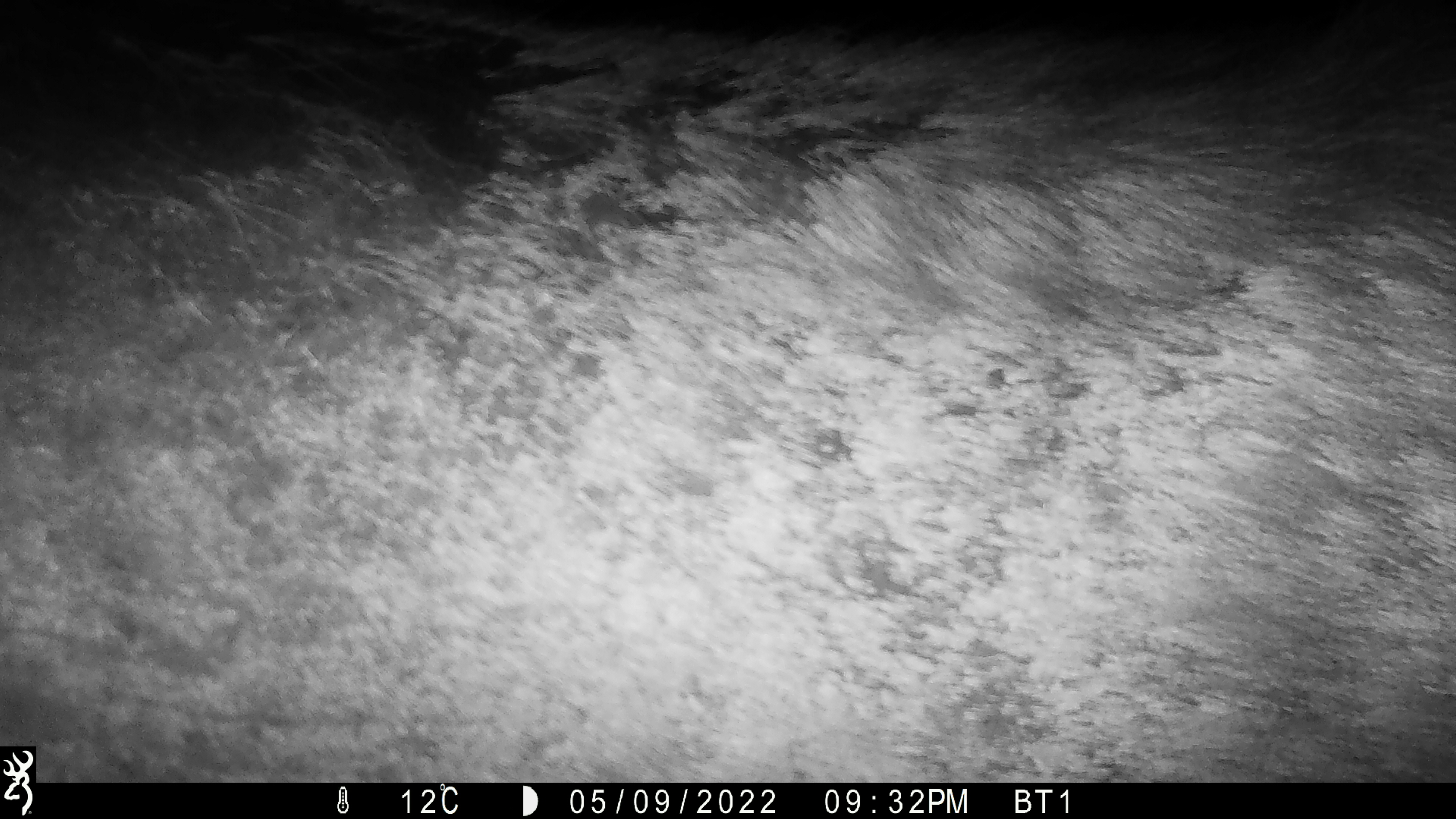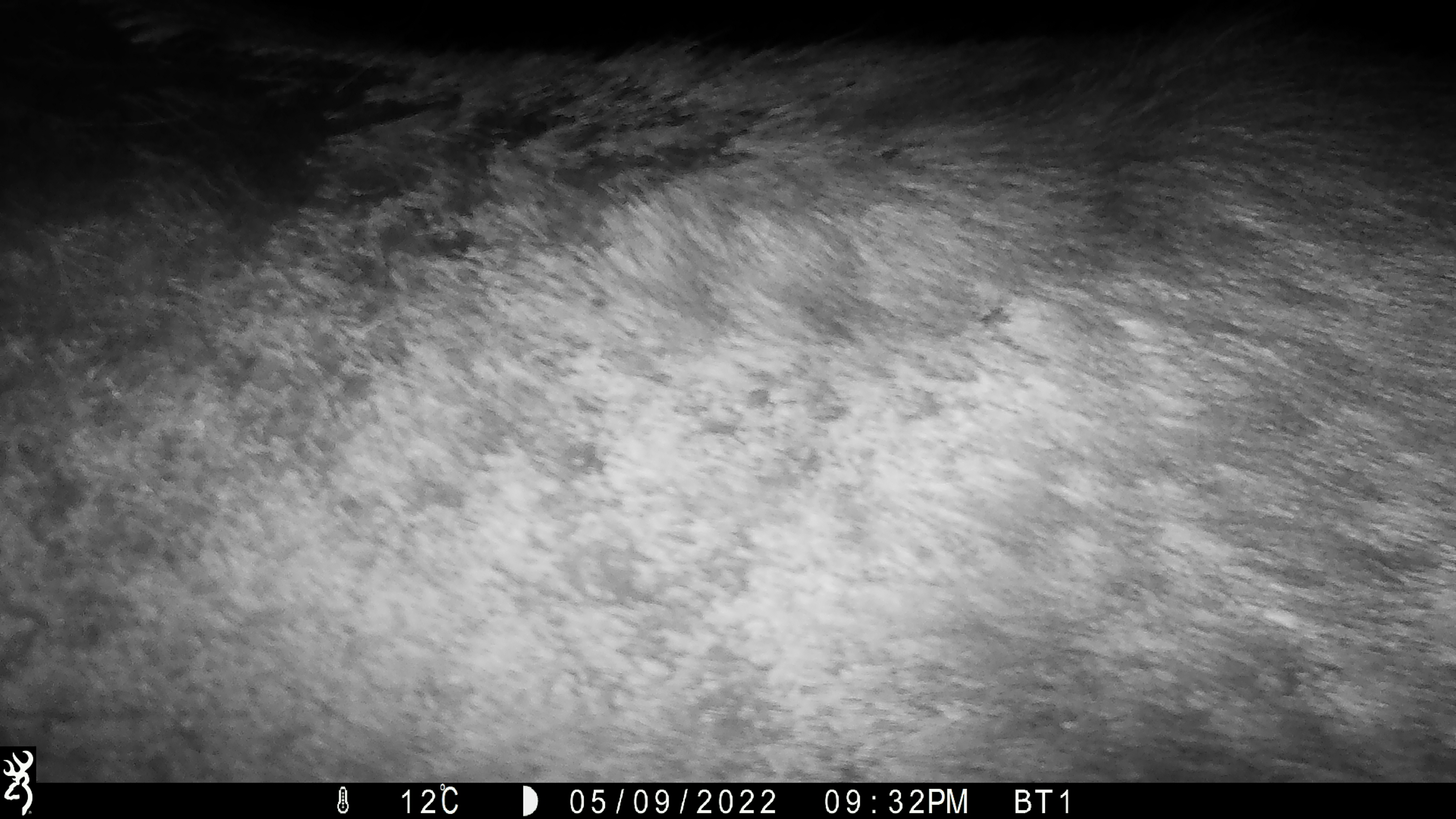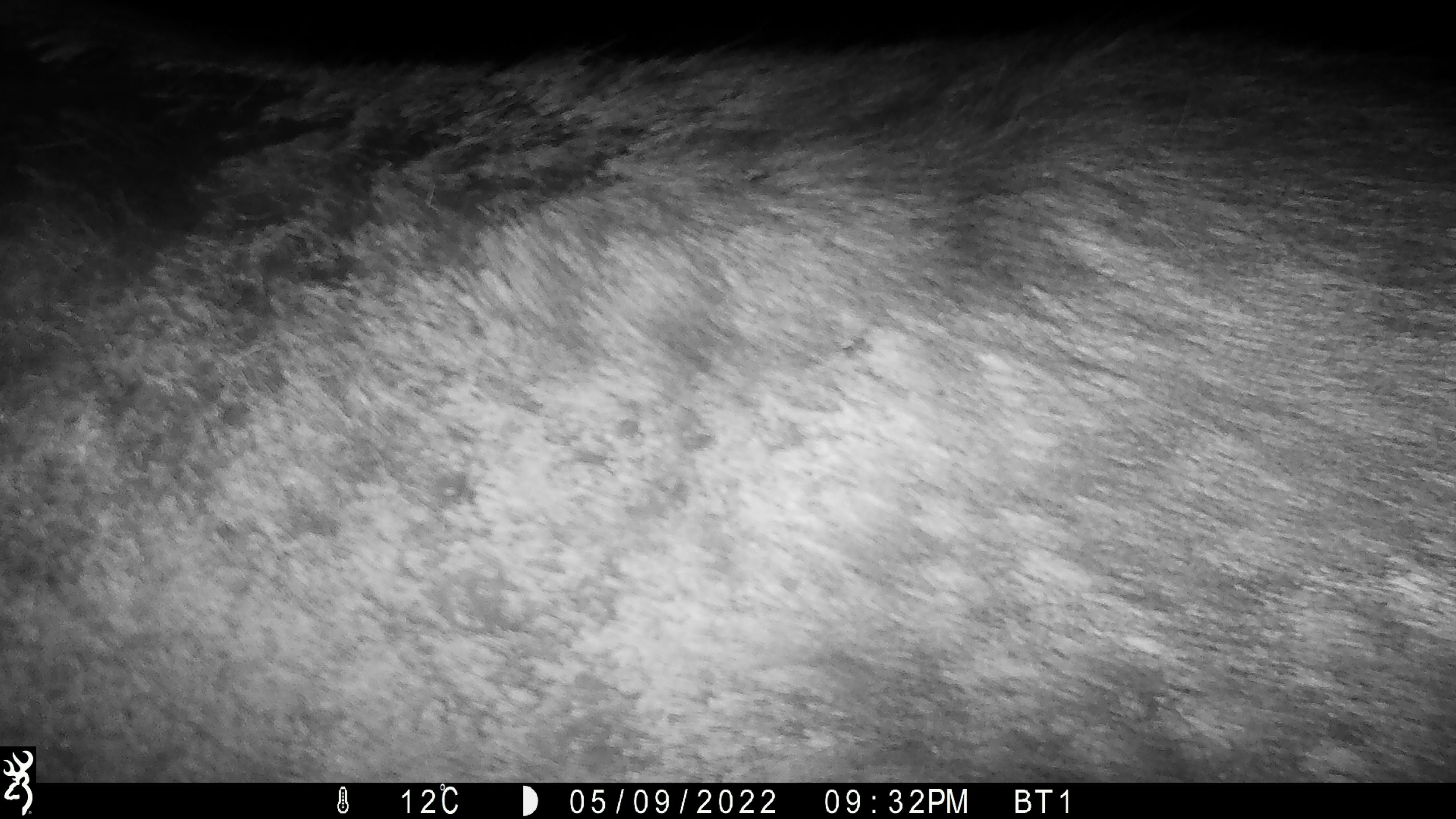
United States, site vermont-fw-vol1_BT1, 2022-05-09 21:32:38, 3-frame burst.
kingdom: Animalia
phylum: Chordata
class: Mammalia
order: Artiodactyla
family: Cervidae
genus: Alces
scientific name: Alces alces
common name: moose